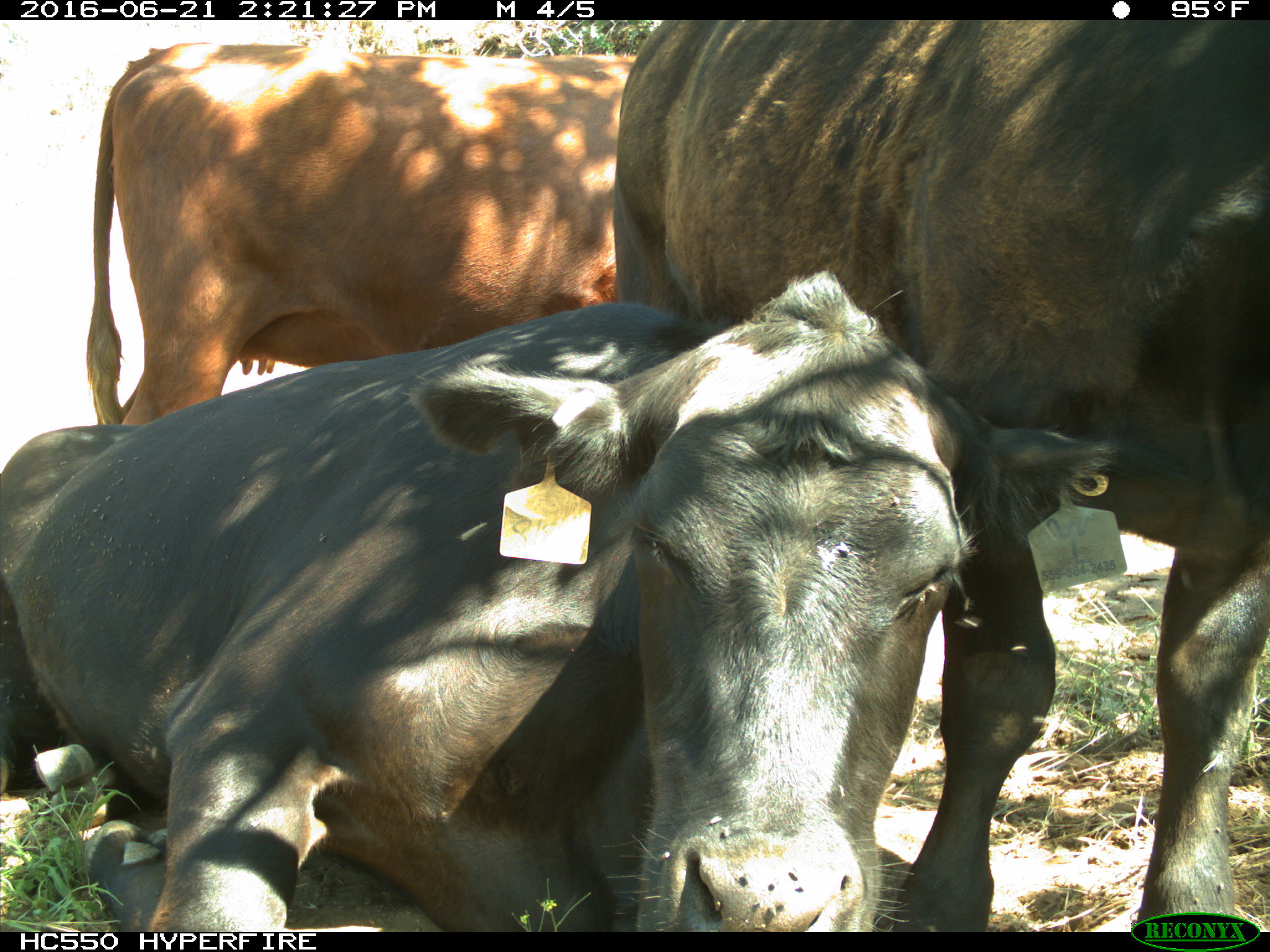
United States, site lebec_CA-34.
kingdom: Animalia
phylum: Chordata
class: Mammalia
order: Artiodactyla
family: Bovidae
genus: Bos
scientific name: Bos taurus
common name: domestic cow